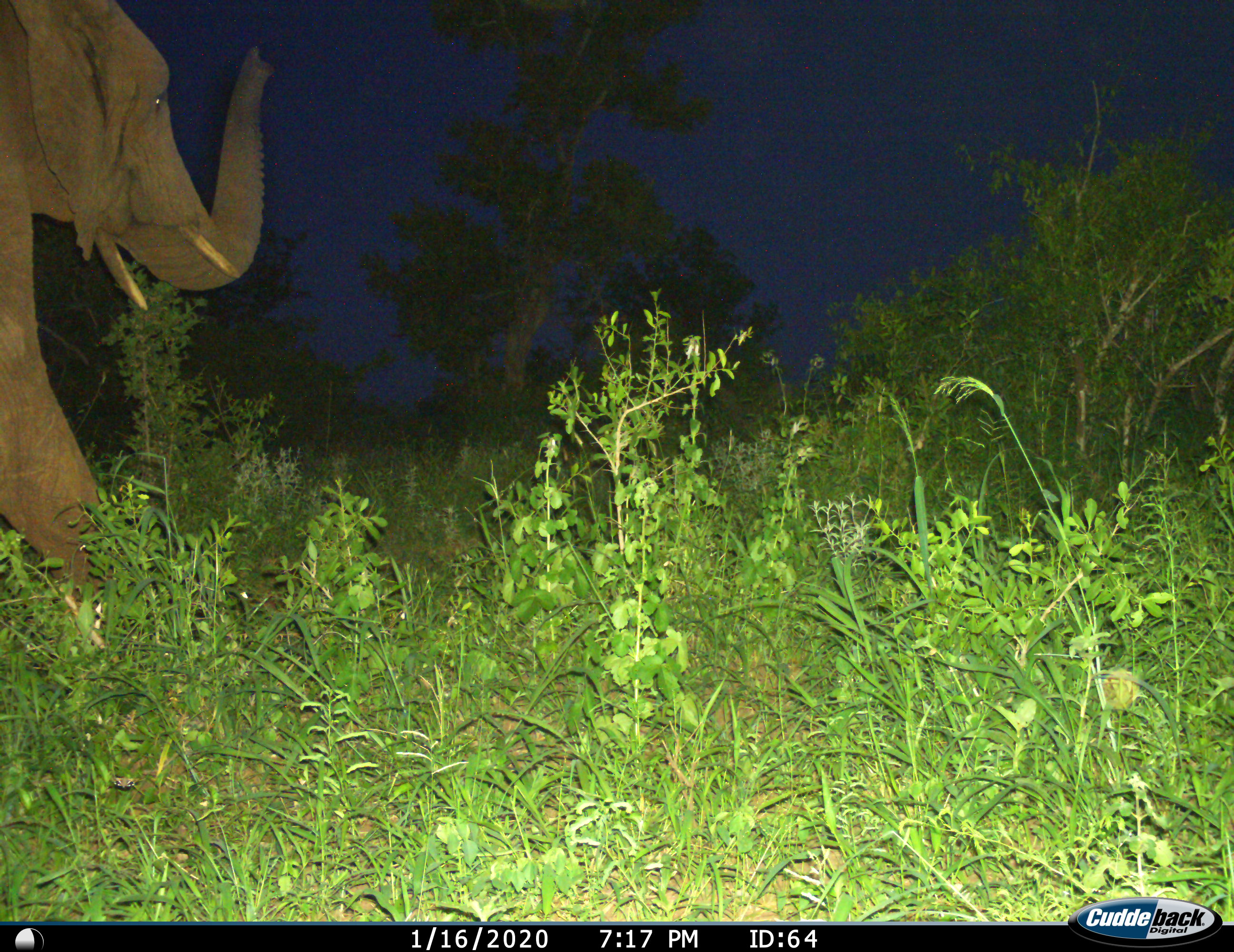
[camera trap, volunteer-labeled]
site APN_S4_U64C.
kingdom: Animalia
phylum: Chordata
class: Mammalia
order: Proboscidea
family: Elephantidae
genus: Loxodonta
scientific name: Loxodonta africana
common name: african bush elephant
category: elephant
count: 1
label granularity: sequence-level